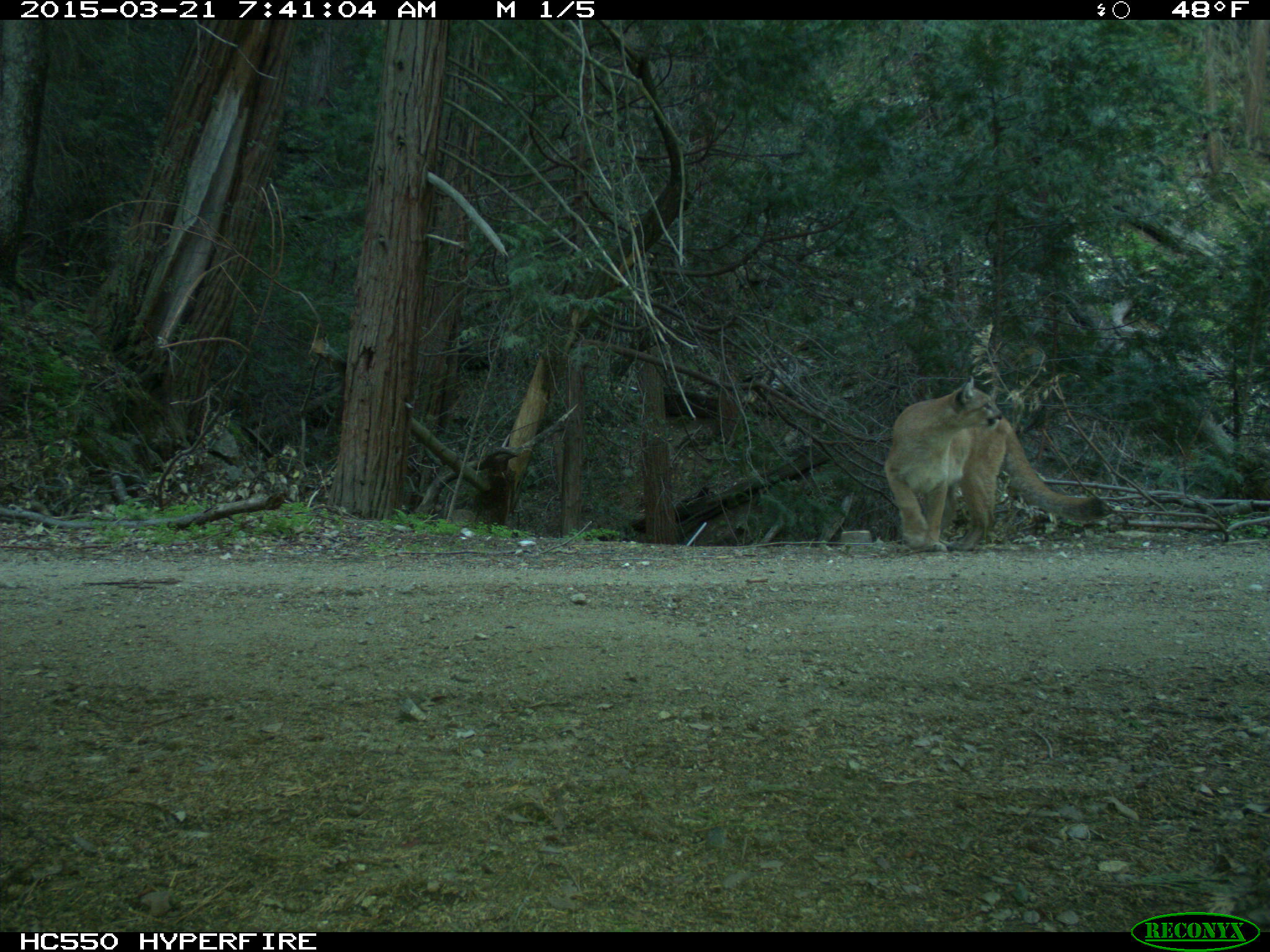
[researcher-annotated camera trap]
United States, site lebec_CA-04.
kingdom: Animalia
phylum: Chordata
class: Mammalia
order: Carnivora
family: Felidae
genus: Puma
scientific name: Puma concolor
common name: mountain lion